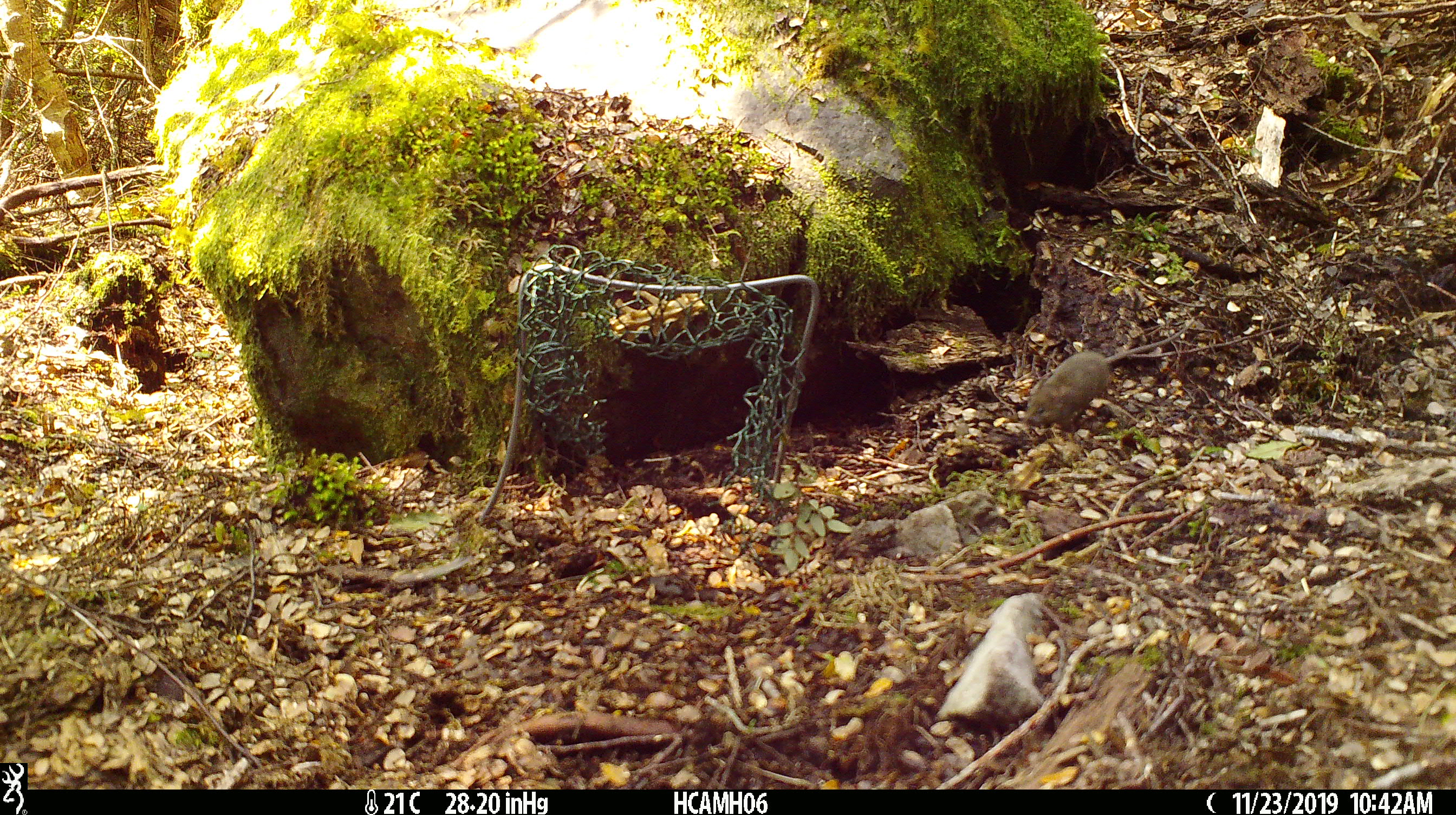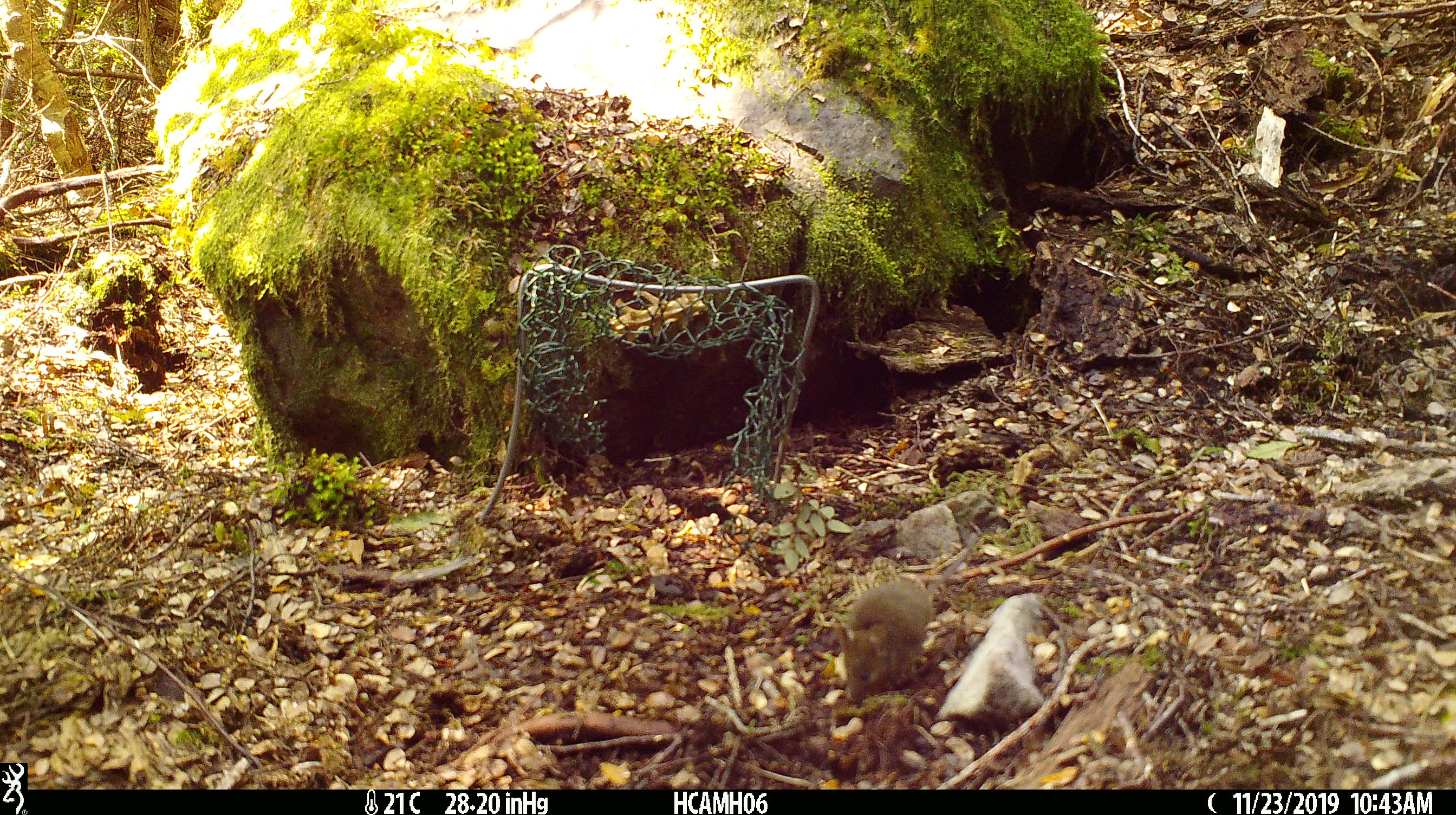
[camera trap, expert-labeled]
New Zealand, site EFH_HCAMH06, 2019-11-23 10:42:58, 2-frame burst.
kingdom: Animalia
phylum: Chordata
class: Mammalia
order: Rodentia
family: Muridae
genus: Mus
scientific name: Mus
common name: mouse